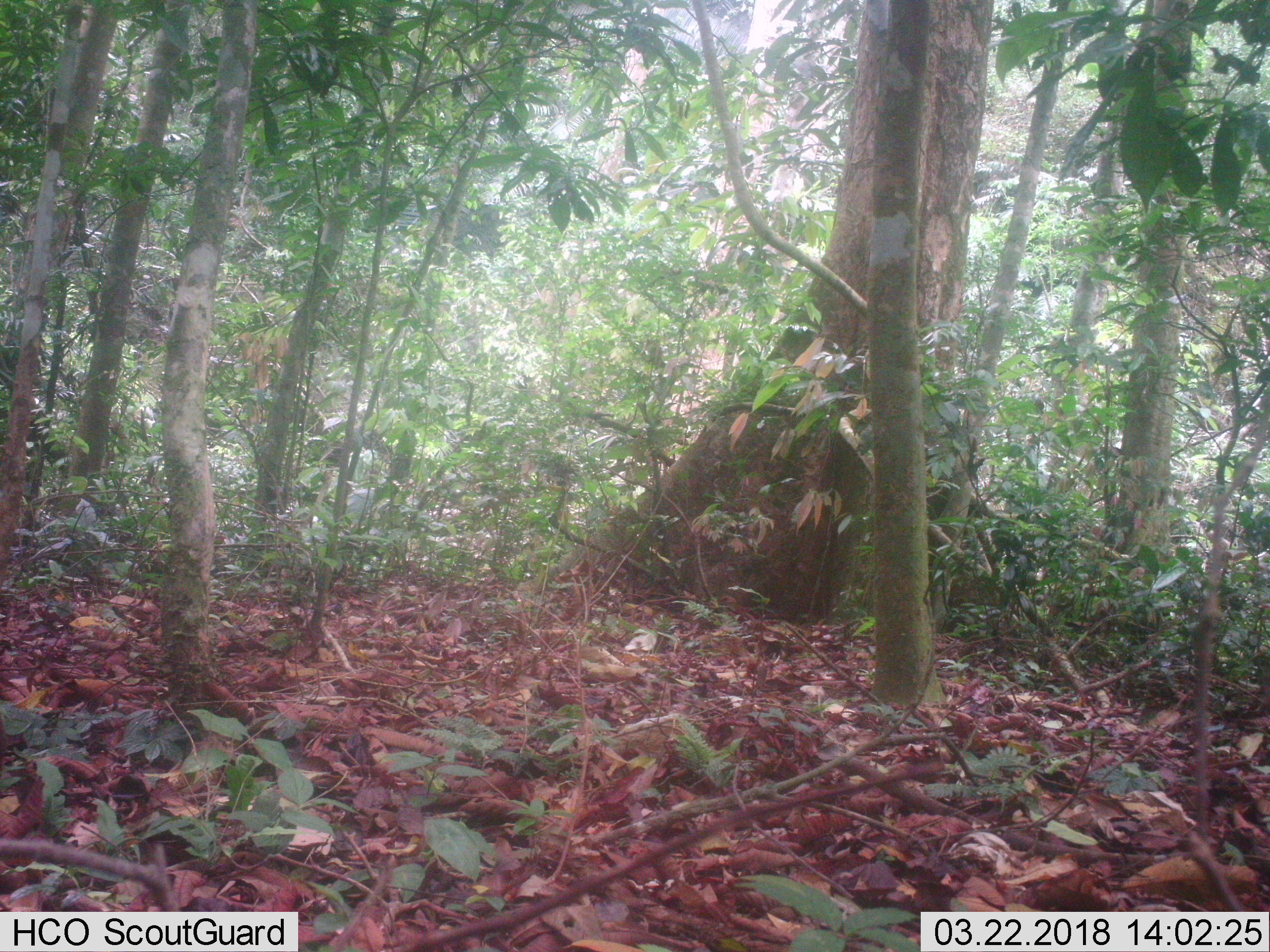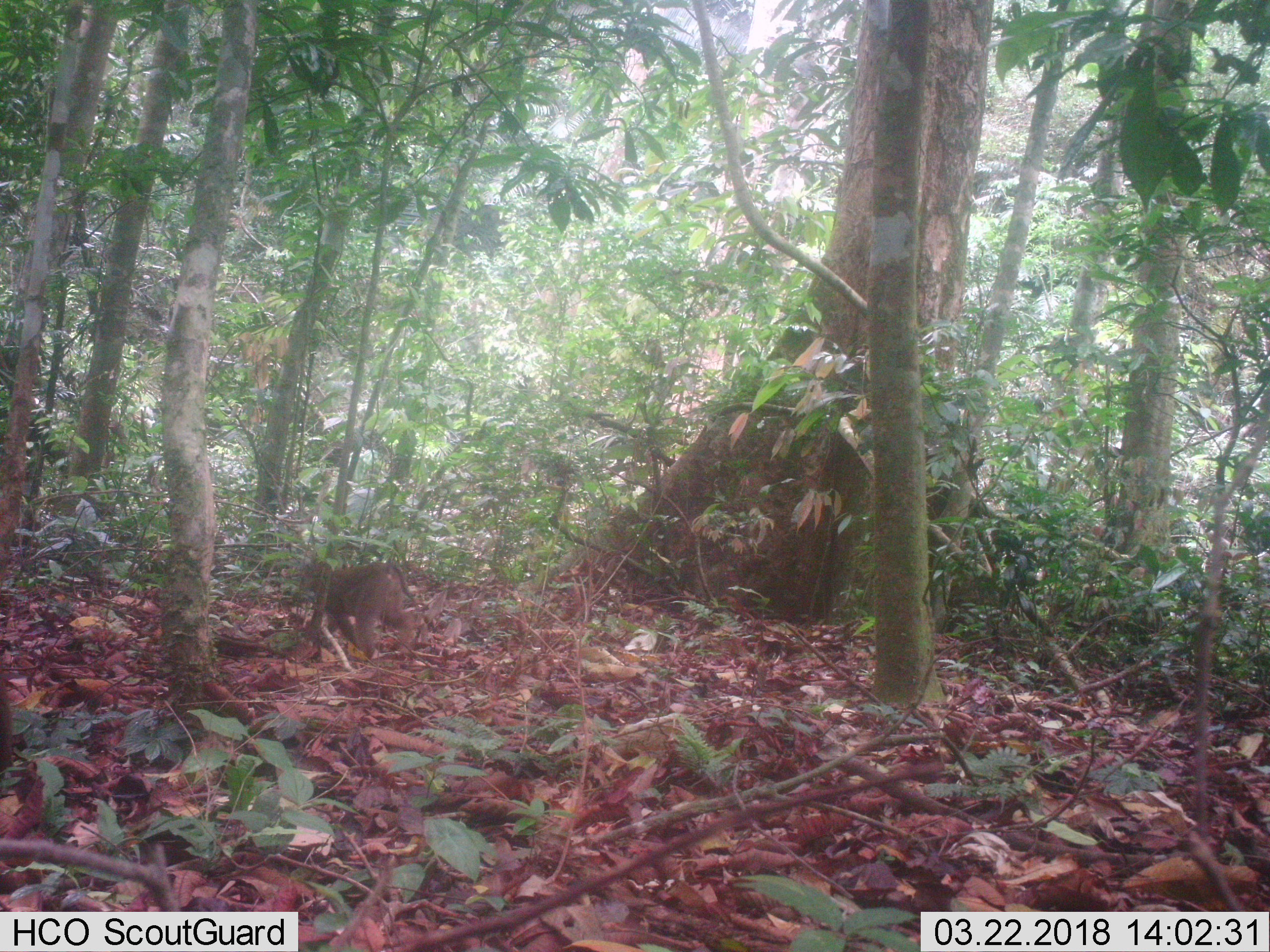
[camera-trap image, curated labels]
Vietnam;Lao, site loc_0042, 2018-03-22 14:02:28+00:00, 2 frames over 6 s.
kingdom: Animalia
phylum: Chordata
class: Mammalia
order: Primates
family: Cercopithecidae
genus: Macaca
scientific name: Macaca nemestrina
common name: pig-tailed macaque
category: pig tailed macaque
Pig tailed macaque (pig-tailed macaque) (Macaca nemestrina). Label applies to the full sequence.